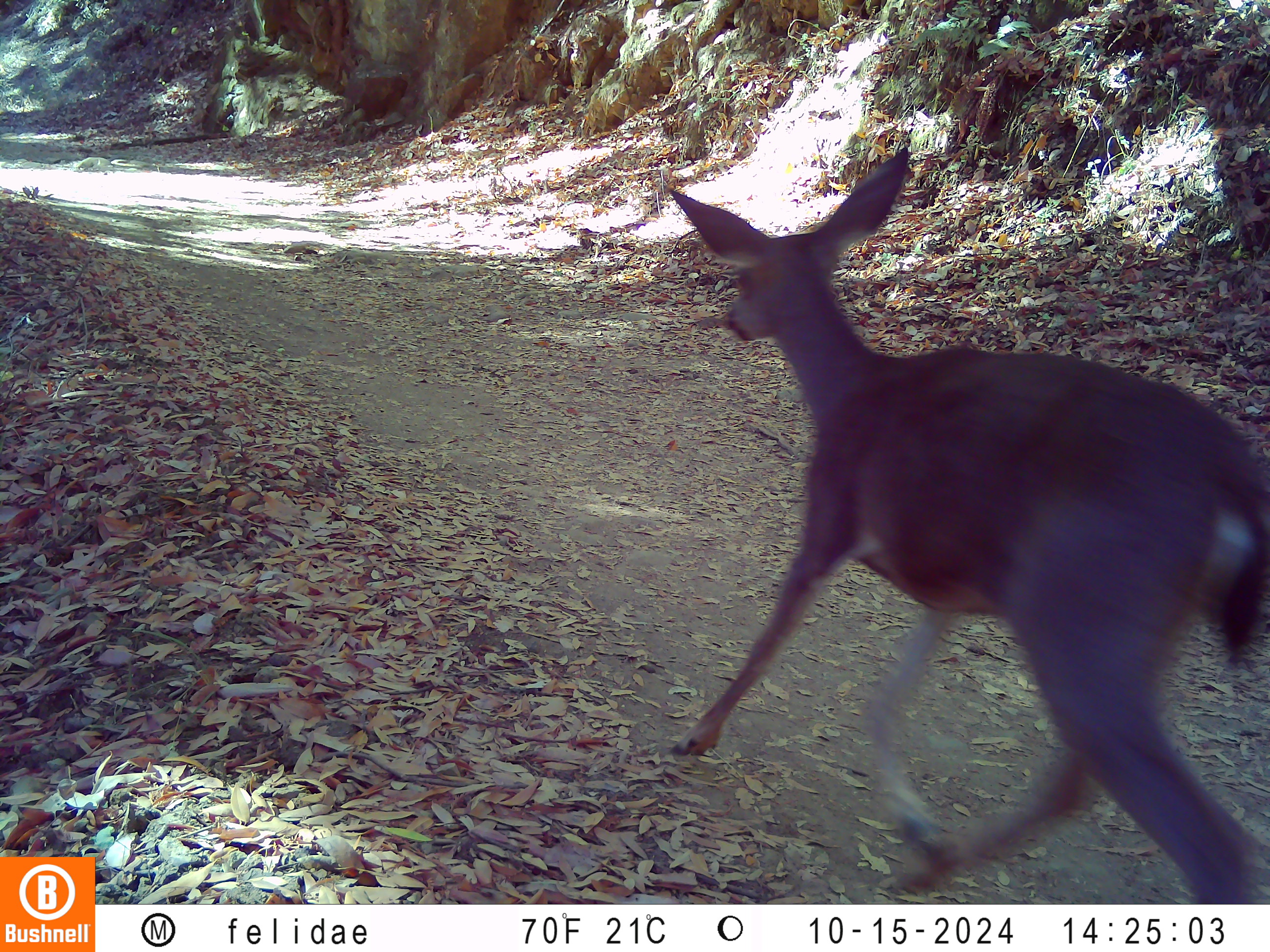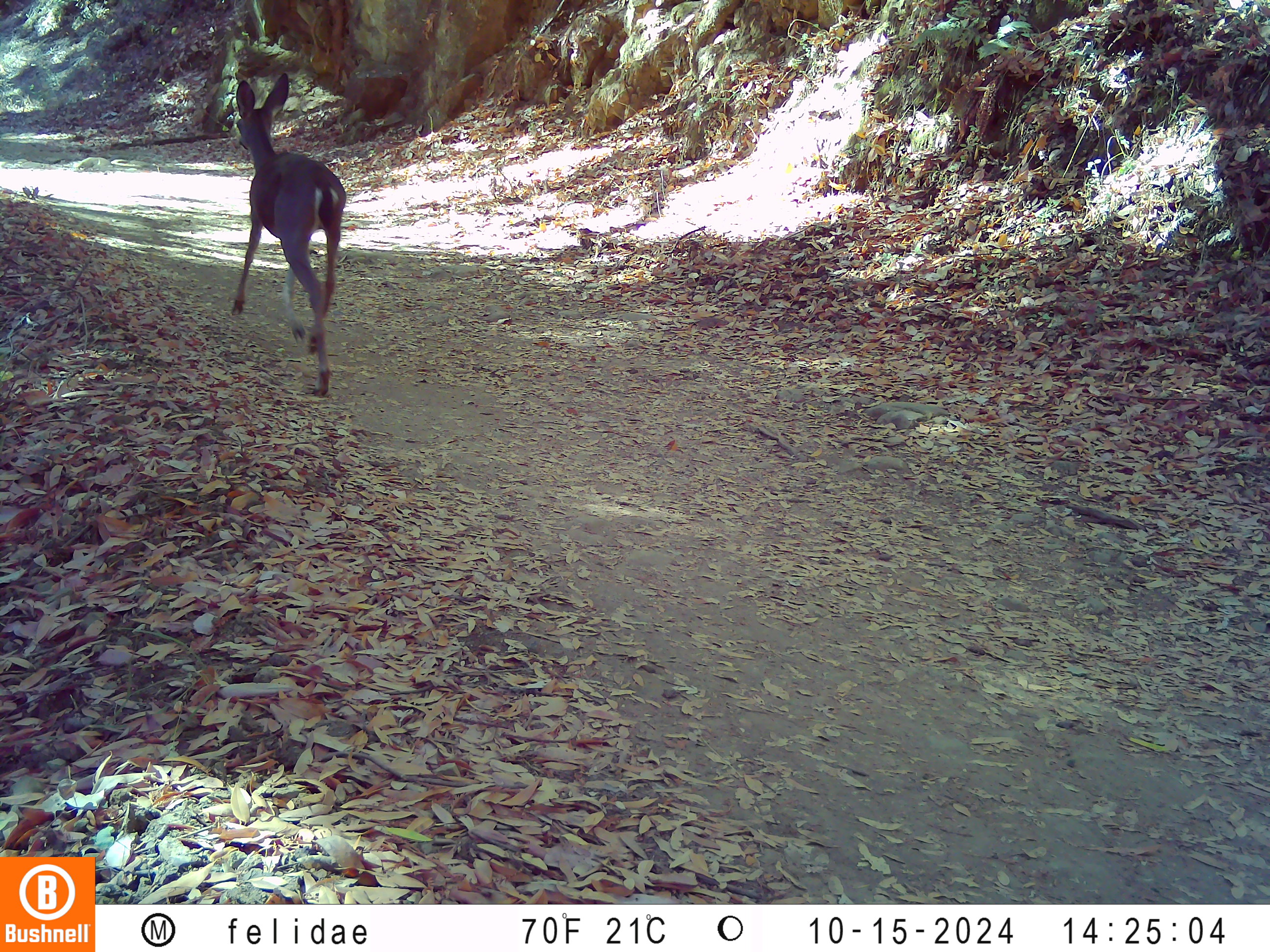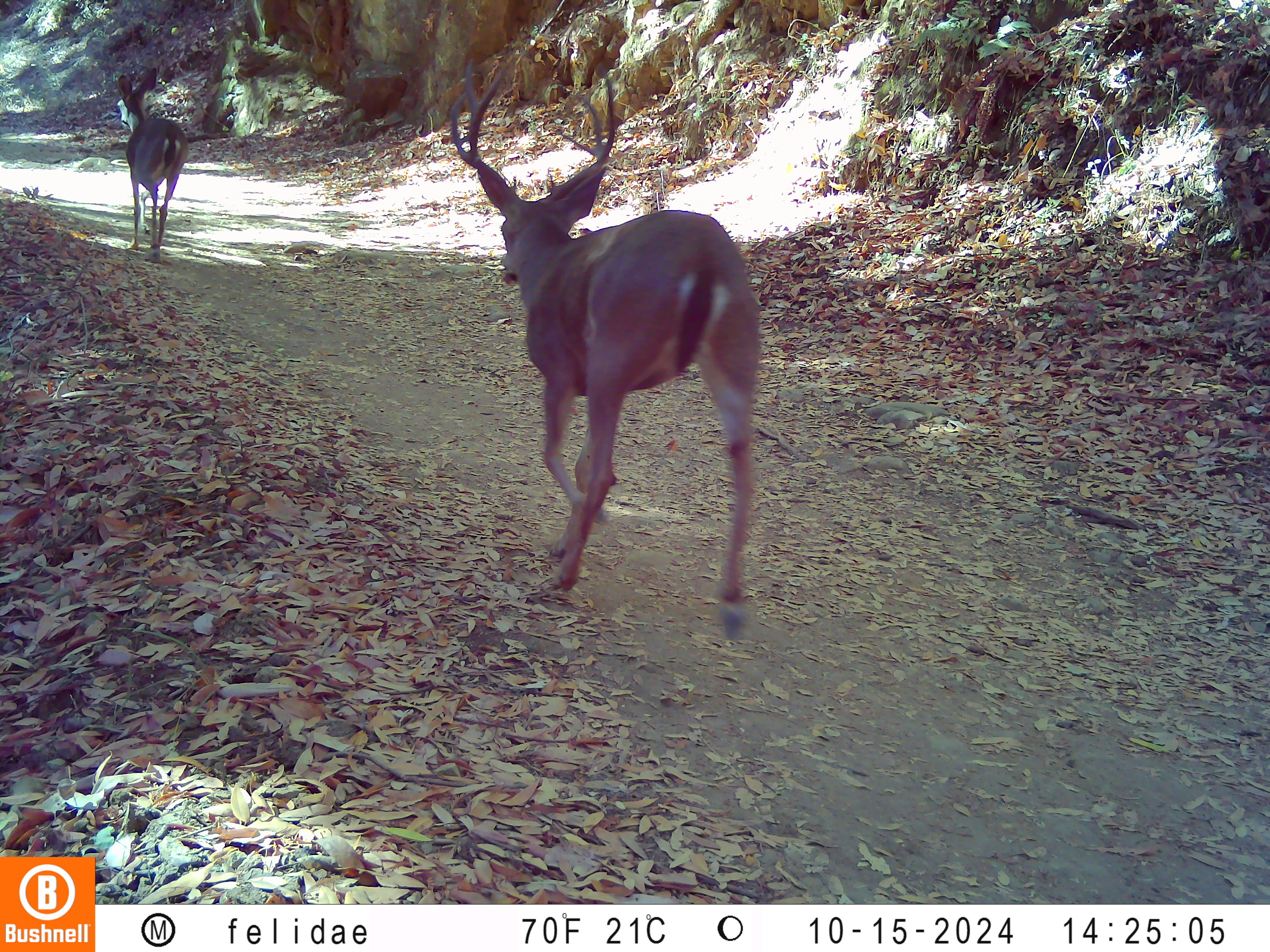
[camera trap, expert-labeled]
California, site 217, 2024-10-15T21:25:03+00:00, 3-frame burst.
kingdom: Animalia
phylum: Chordata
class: Mammalia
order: Artiodactyla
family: Cervidae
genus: Odocoileus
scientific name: Odocoileus hemionus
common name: mule deer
Mule deer (Odocoileus hemionus).